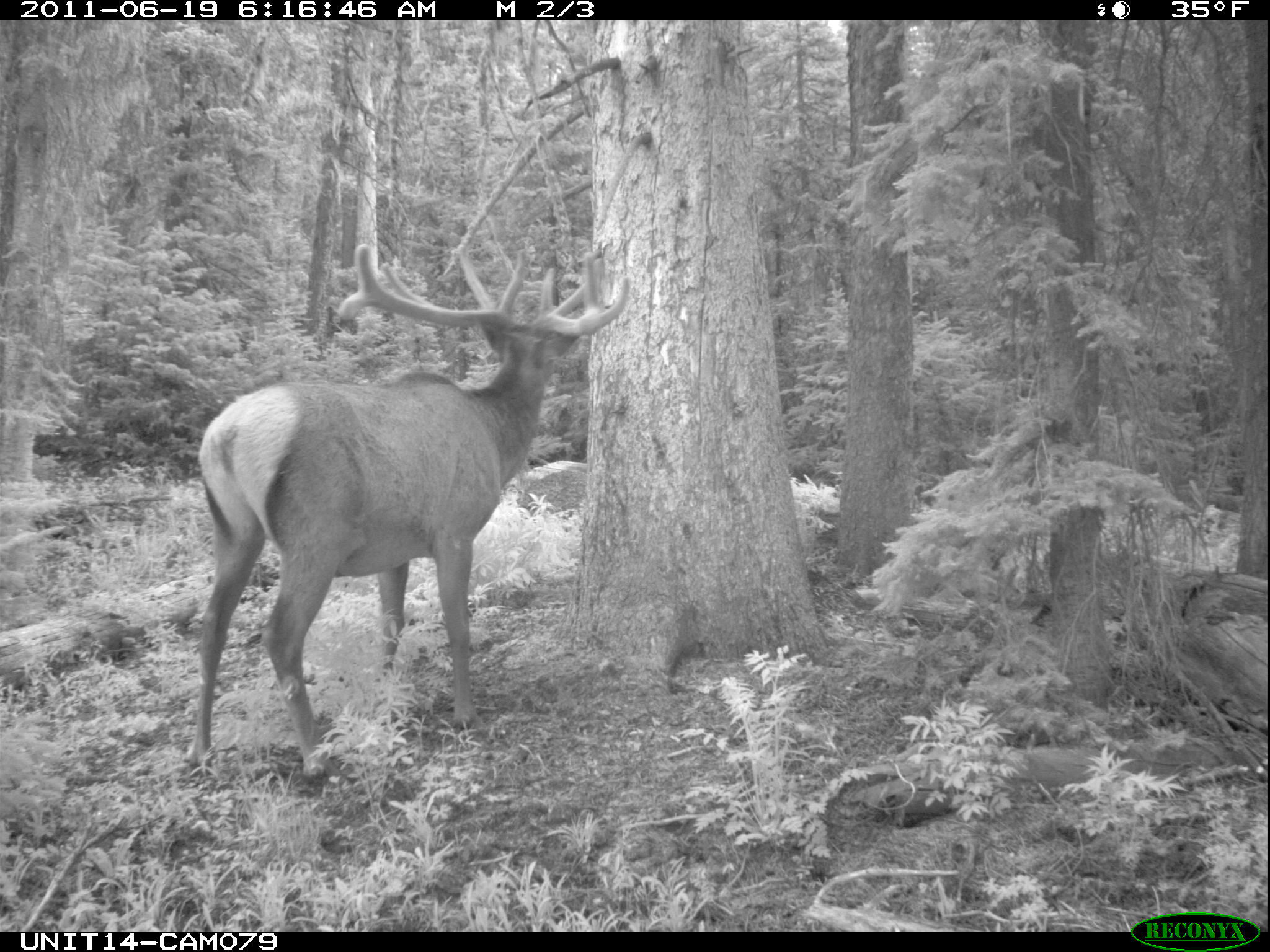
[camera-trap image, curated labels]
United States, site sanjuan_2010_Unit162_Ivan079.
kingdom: Animalia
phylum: Chordata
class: Mammalia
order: Artiodactyla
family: Cervidae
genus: Cervus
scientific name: Cervus elaphus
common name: red deer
Cervus elaphus (red deer).